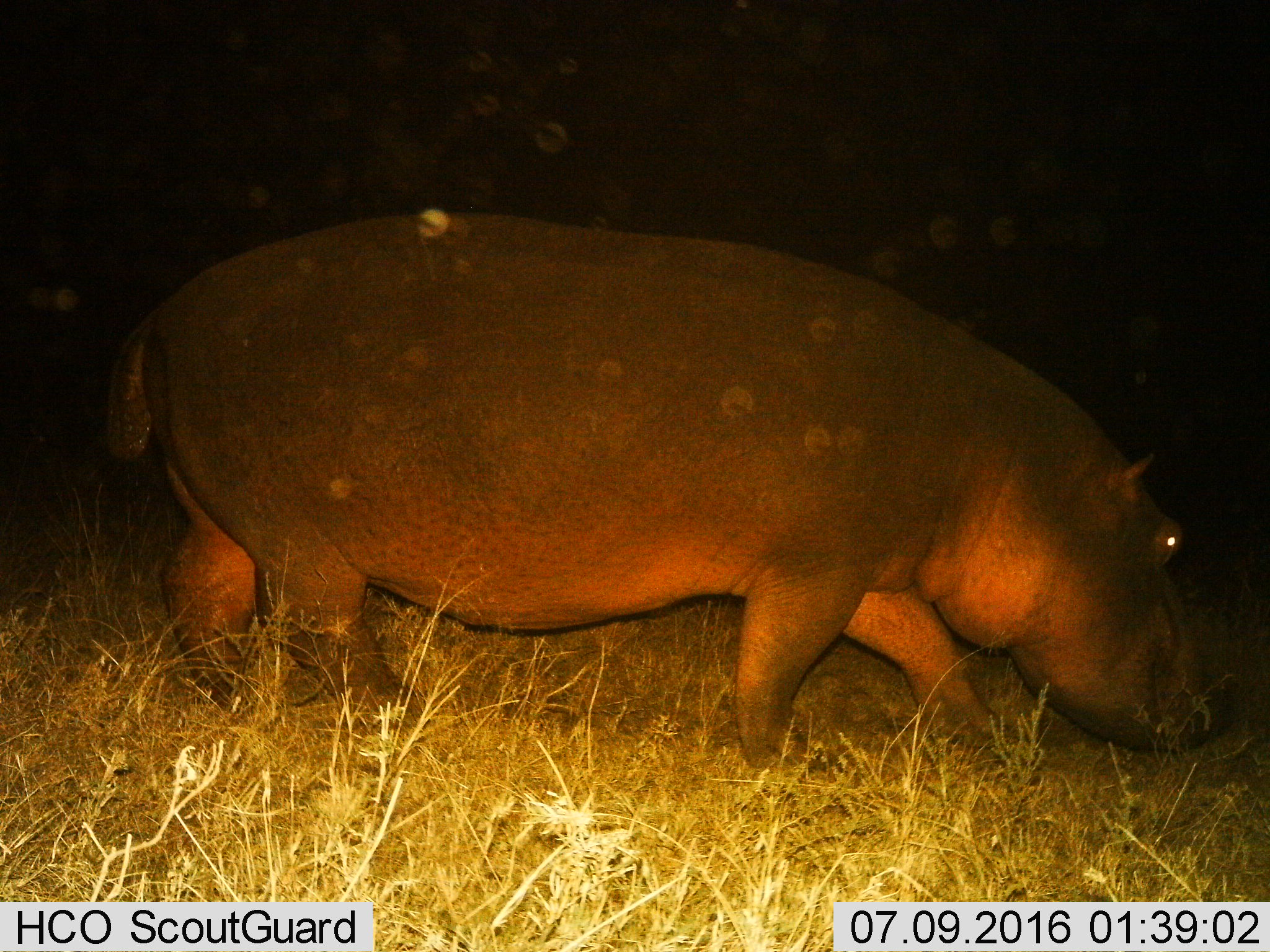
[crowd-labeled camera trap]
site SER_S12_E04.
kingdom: Animalia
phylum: Chordata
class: Mammalia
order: Artiodactyla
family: Hippopotamidae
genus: Hippopotamus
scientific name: Hippopotamus amphibius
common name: hippopotamus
Hippopotamus (Hippopotamus amphibius), count 1. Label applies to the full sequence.